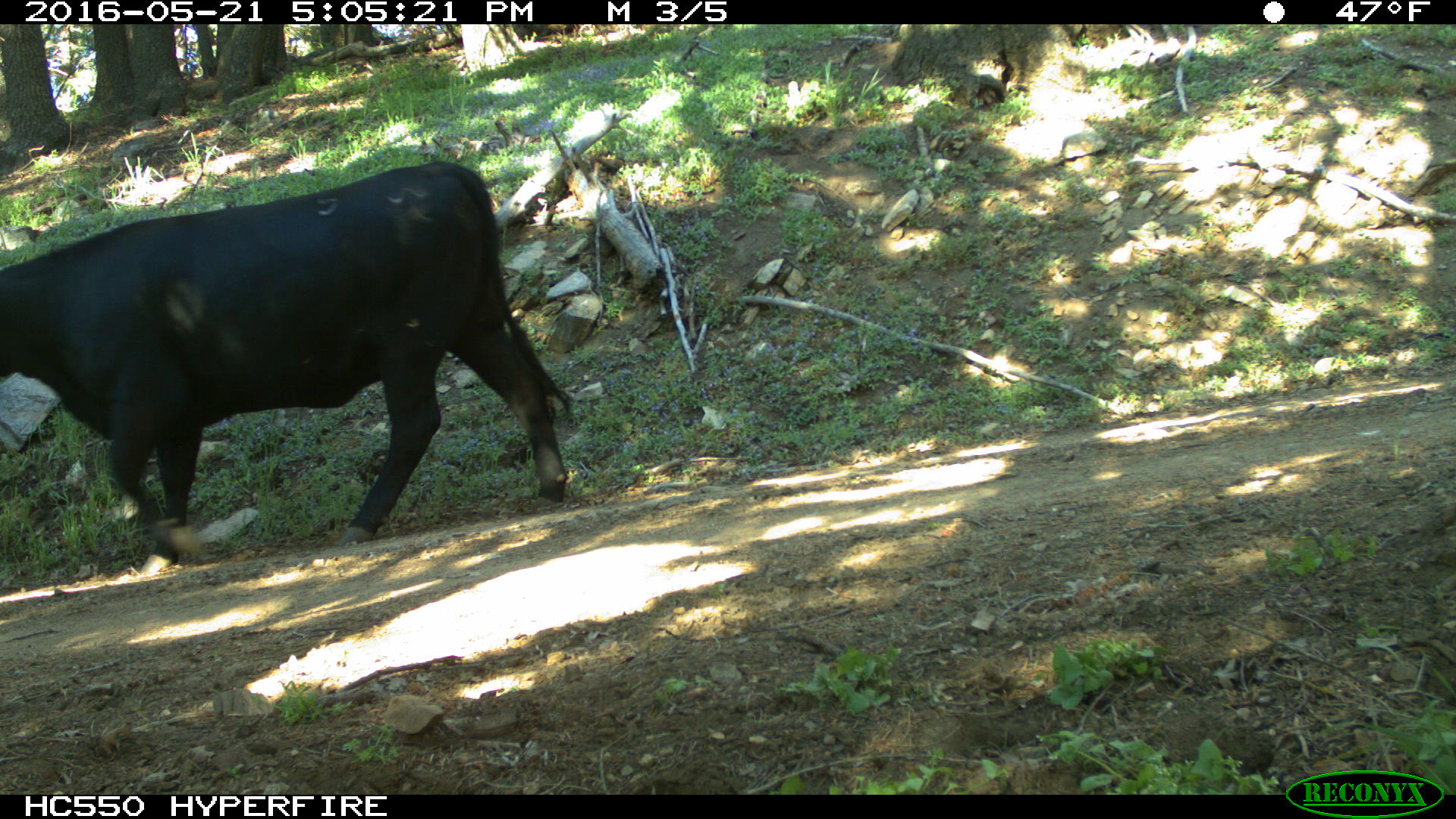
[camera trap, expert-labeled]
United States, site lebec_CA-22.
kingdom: Animalia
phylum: Chordata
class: Mammalia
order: Artiodactyla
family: Bovidae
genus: Bos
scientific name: Bos taurus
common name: domestic cow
Bos taurus (domestic cow).